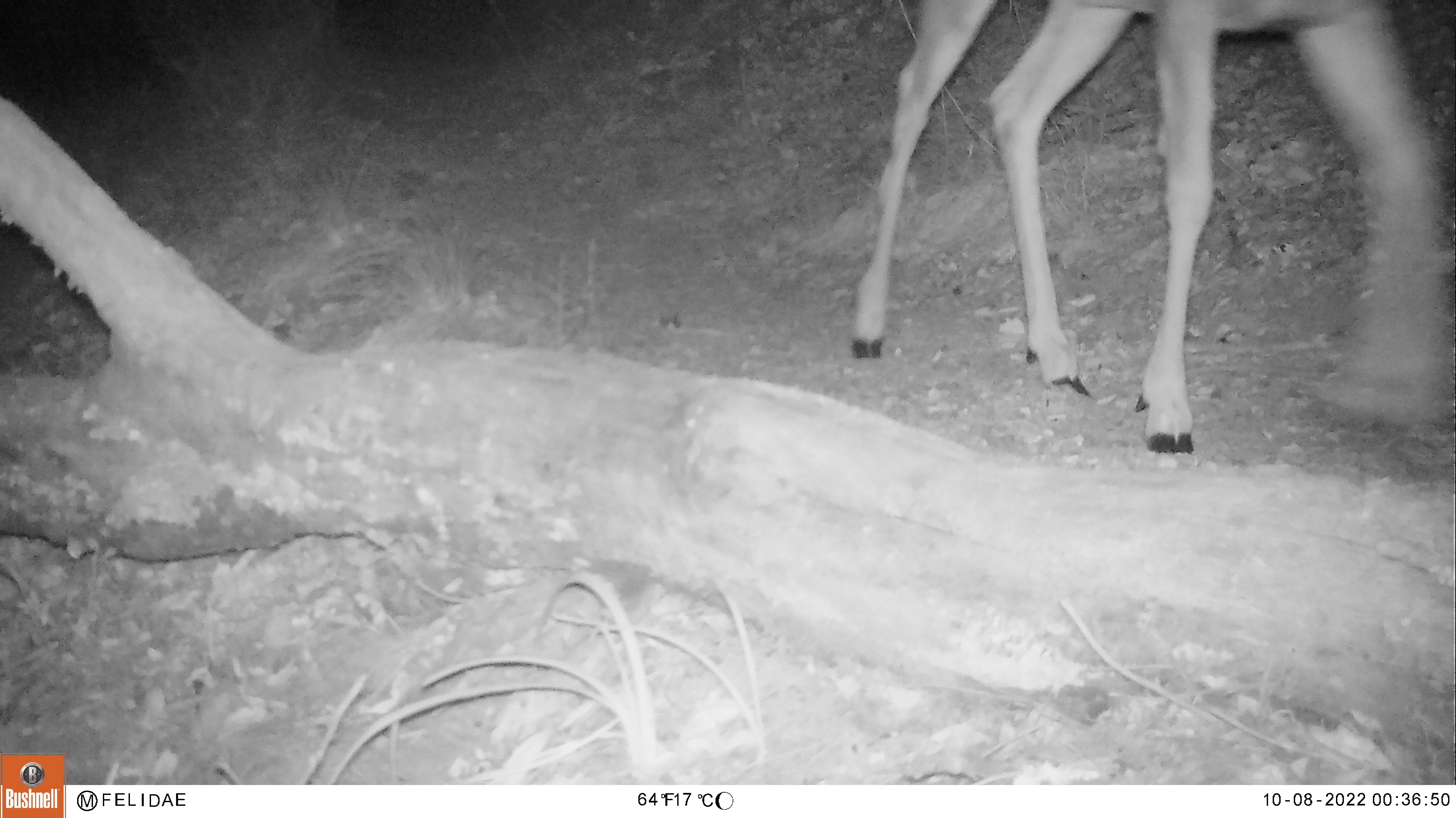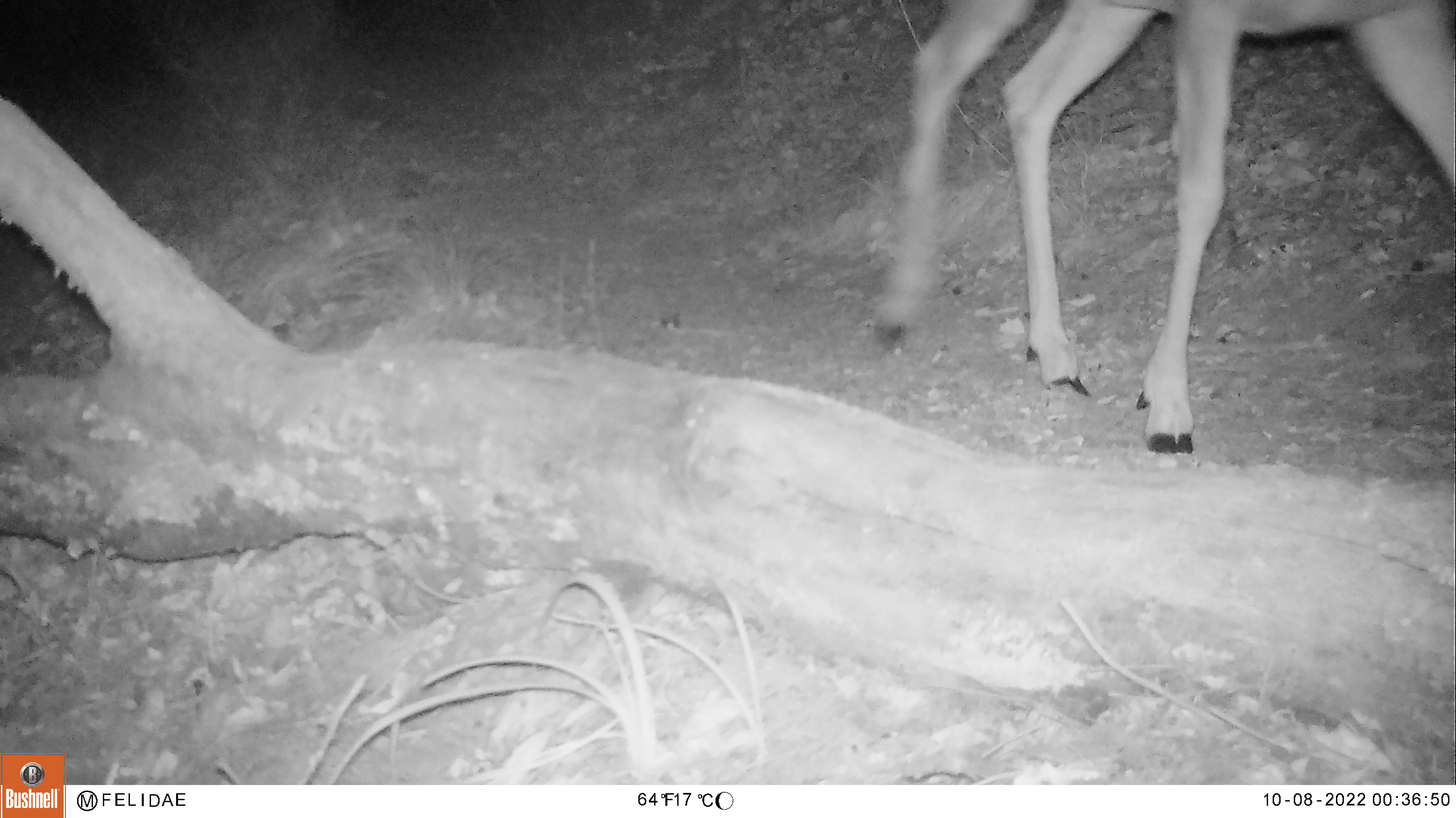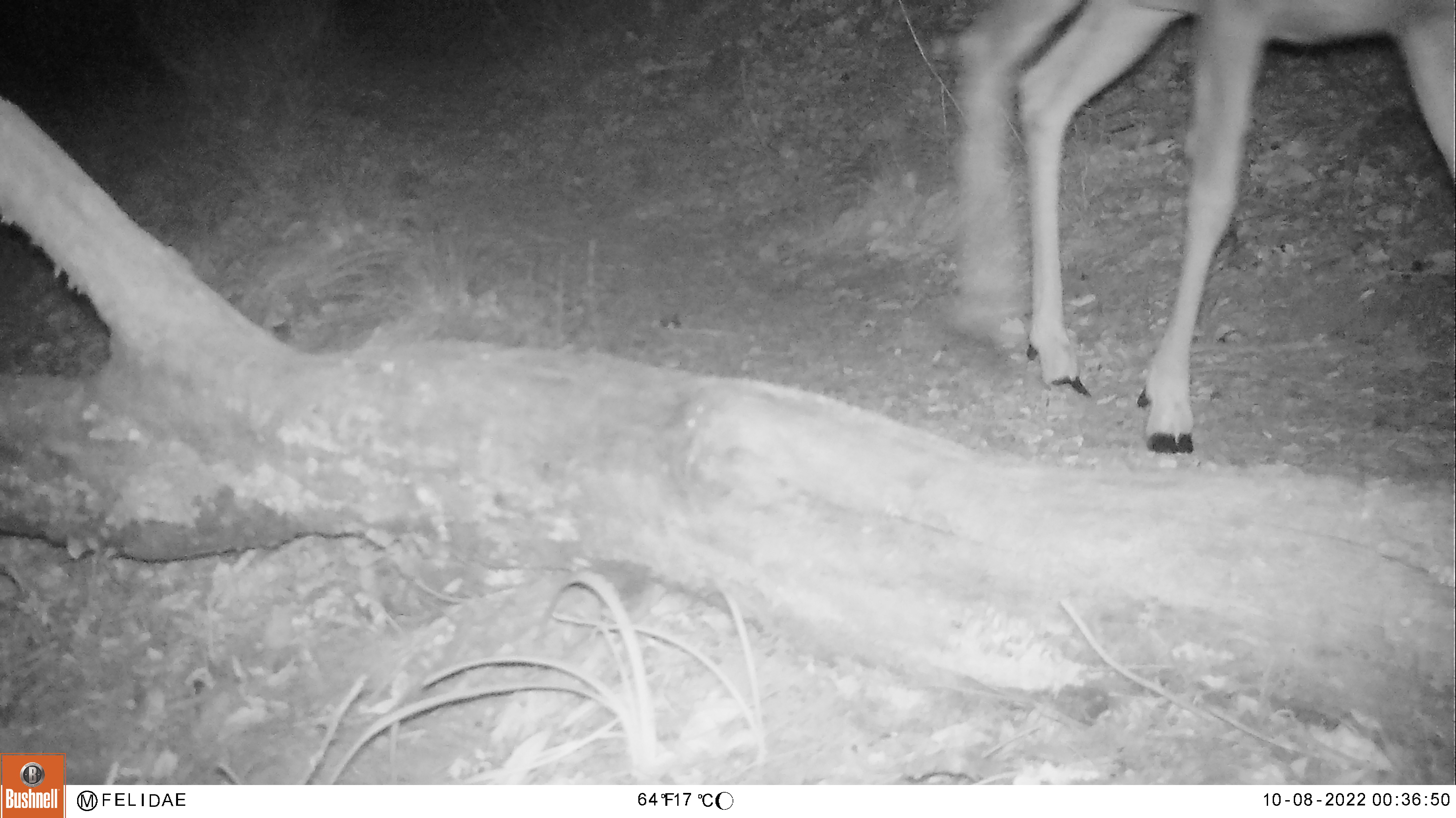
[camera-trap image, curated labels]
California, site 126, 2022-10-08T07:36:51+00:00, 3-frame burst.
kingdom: Animalia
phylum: Chordata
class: Mammalia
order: Artiodactyla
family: Cervidae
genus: Odocoileus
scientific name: Odocoileus hemionus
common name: mule deer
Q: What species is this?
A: Mule deer (Odocoileus hemionus).